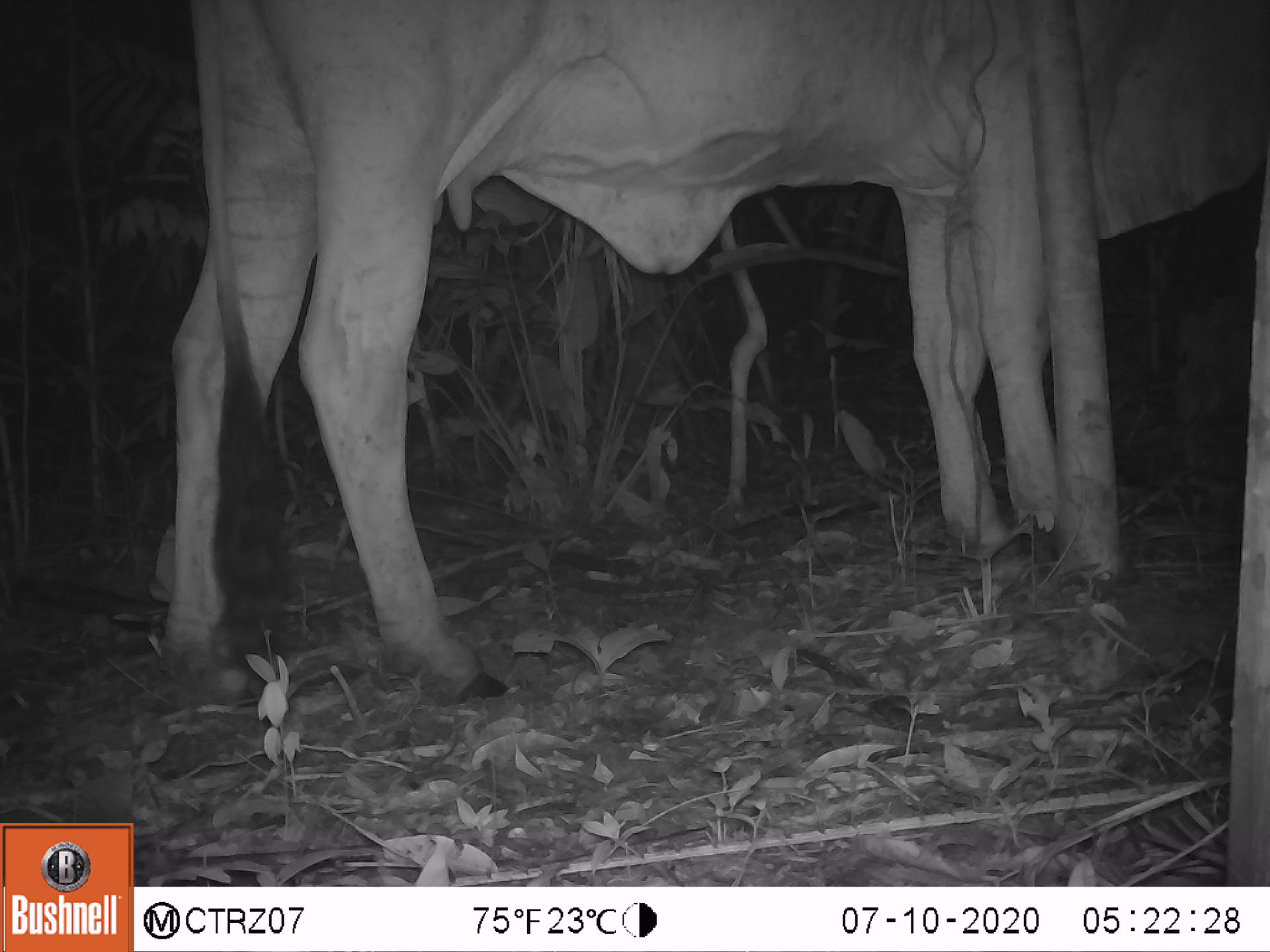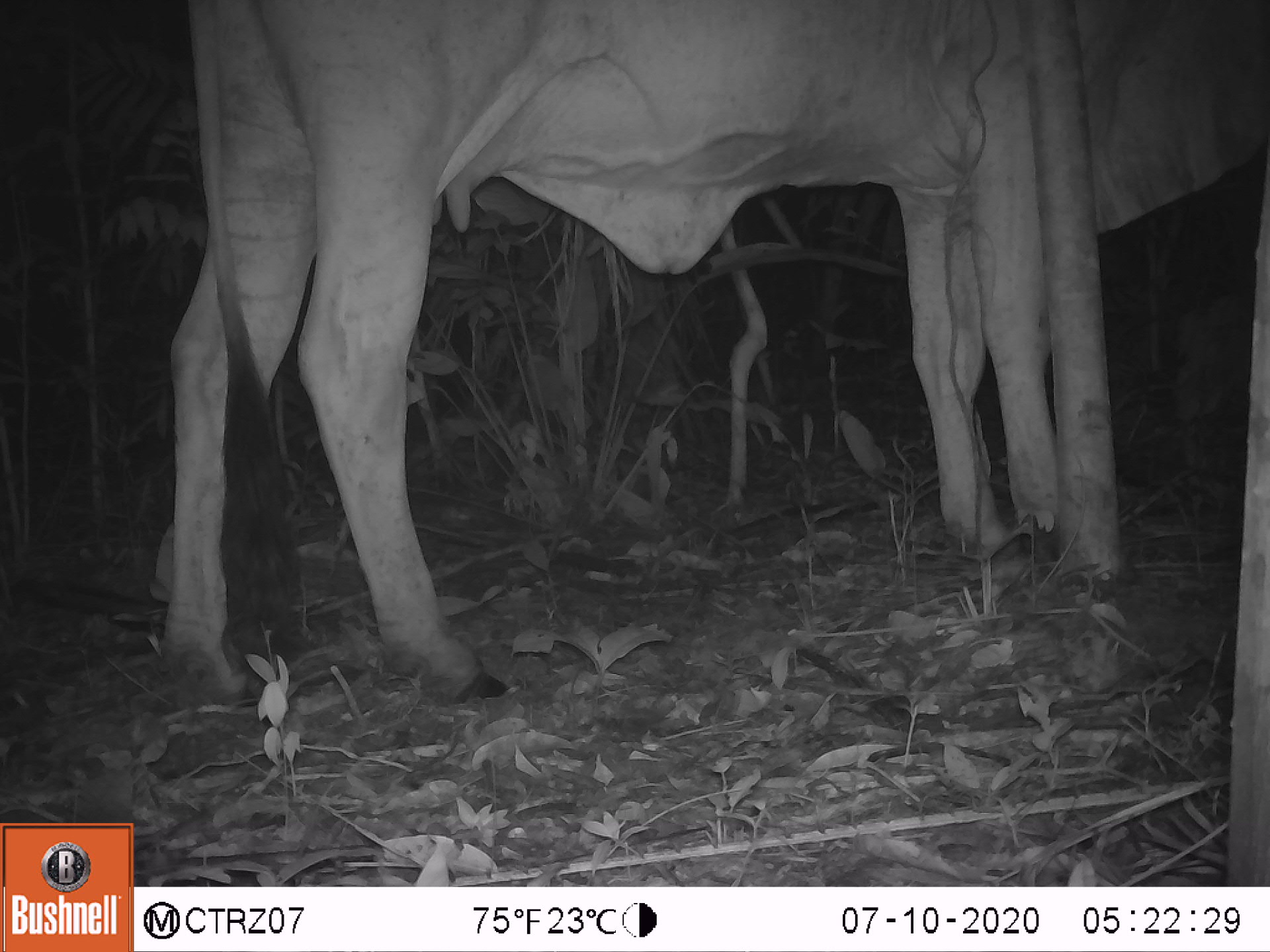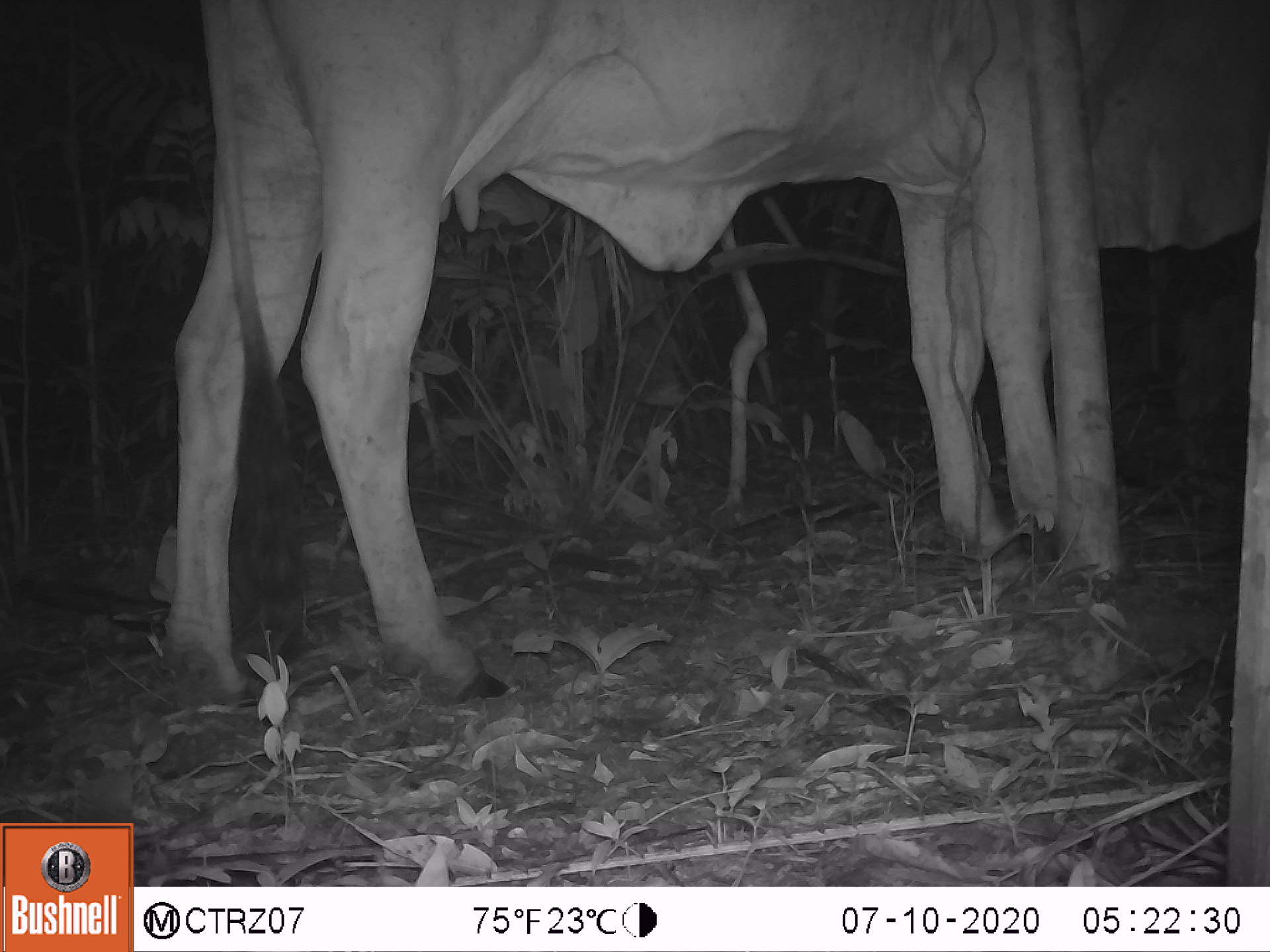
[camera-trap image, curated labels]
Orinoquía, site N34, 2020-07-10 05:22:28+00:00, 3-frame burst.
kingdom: Animalia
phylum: Chordata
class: Mammalia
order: Artiodactyla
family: Bovidae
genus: Bos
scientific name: Bos taurus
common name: cow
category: cattle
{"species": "cattle (cow) (Bos taurus)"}